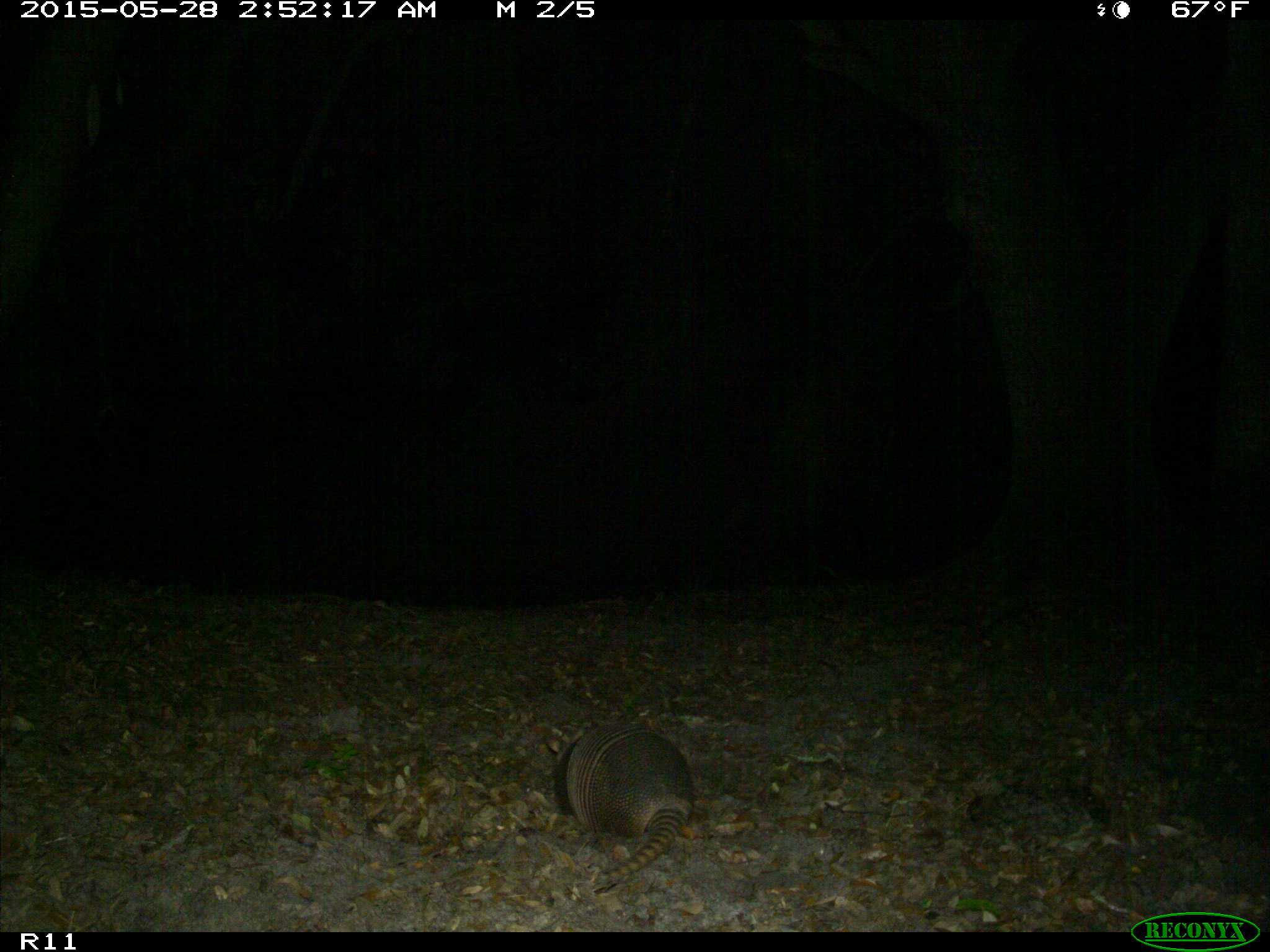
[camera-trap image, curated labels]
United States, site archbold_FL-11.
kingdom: Animalia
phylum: Chordata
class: Mammalia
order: Cingulata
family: Dasypodidae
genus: Dasypus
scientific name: Dasypus novemcinctus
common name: nine-banded armadillo